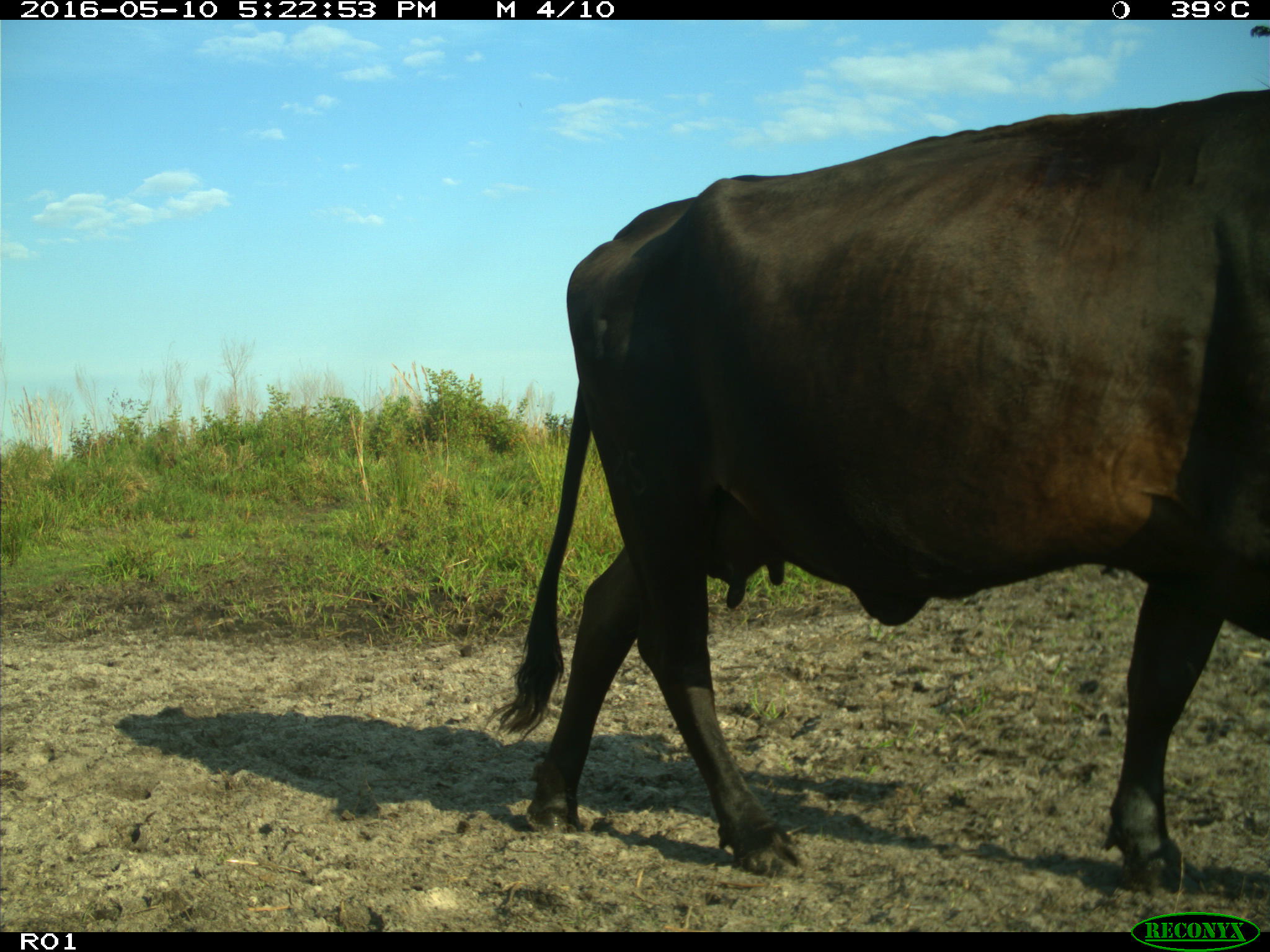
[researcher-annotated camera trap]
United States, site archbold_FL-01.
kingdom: Animalia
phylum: Chordata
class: Mammalia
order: Artiodactyla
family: Bovidae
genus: Bos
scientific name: Bos taurus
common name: domestic cow